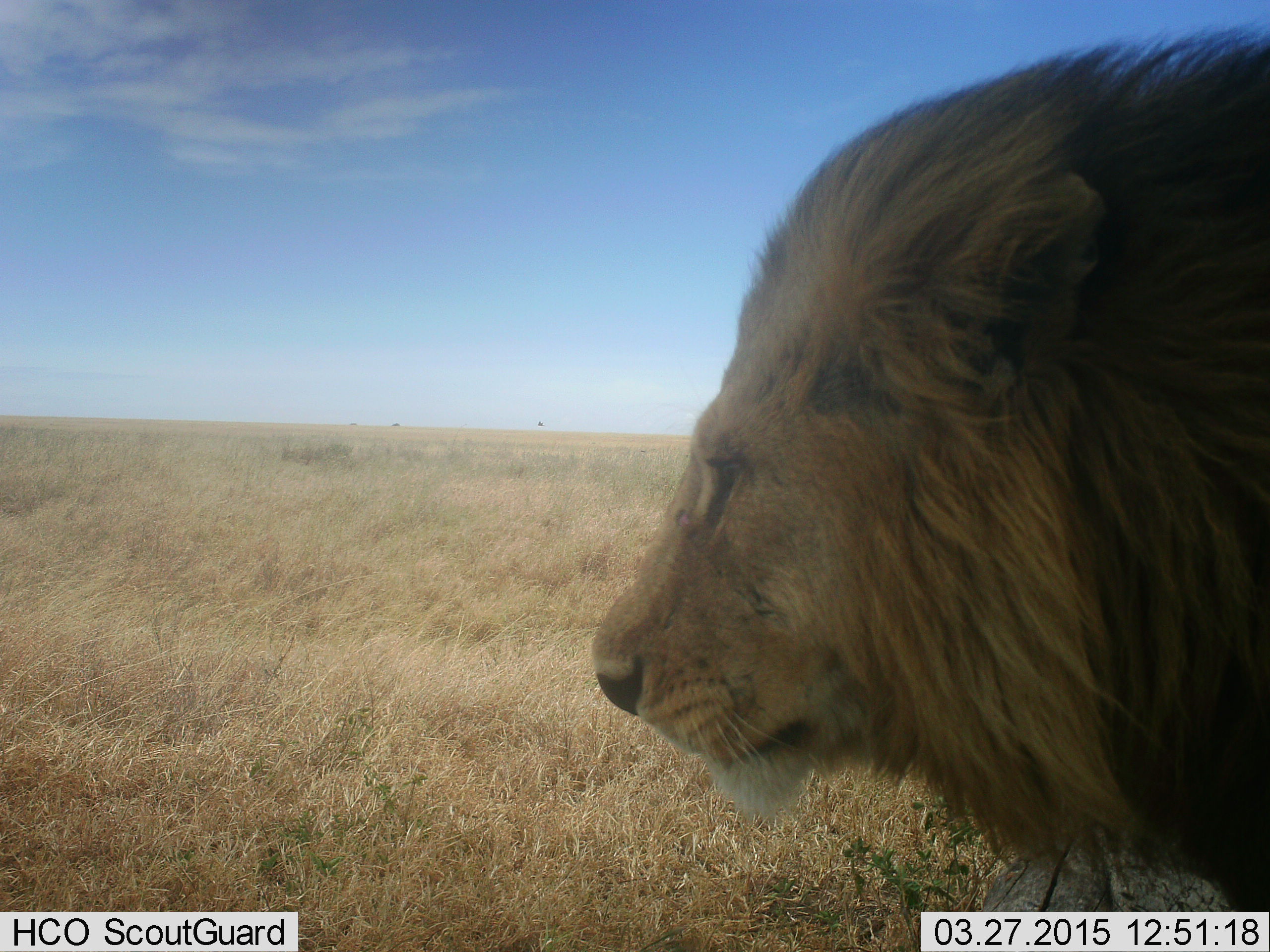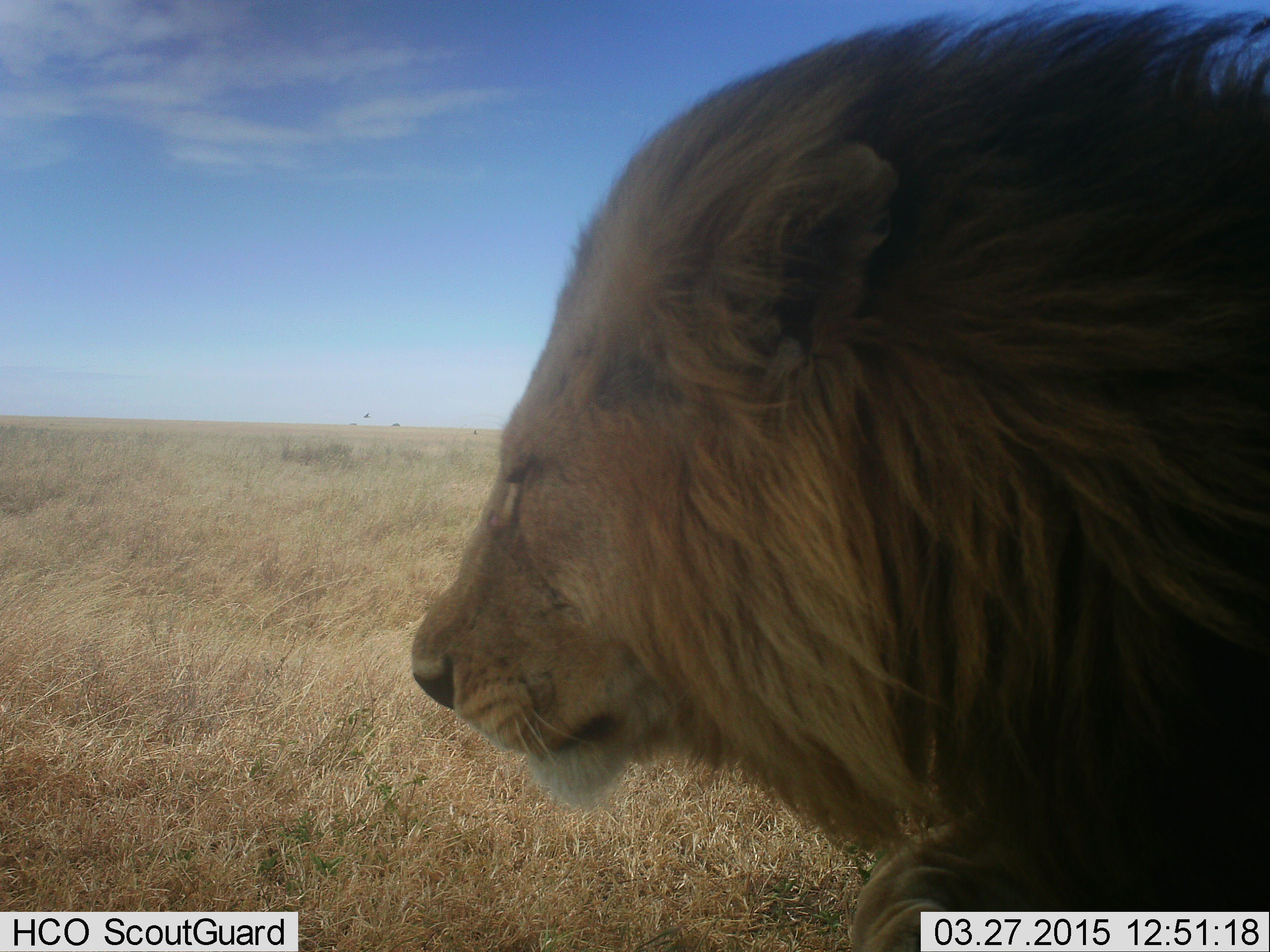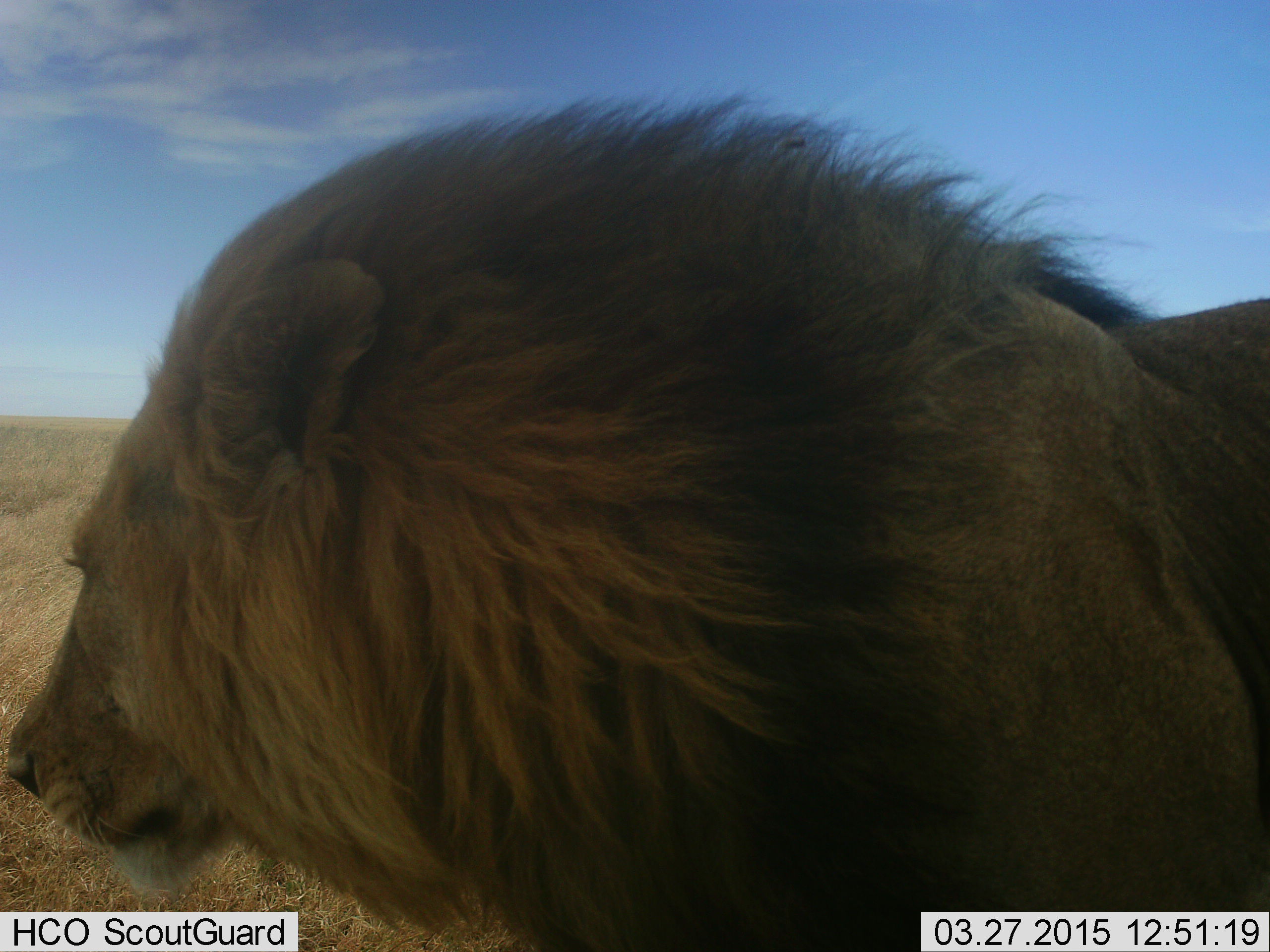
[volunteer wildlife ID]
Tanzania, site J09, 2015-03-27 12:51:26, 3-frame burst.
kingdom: Animalia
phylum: Chordata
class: Mammalia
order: Carnivora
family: Felidae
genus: Panthera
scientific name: Panthera leo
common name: lion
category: lionmale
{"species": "lionmale (lion) (Panthera leo)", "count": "1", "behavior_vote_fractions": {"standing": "0%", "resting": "10%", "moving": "90%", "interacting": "0%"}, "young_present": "0%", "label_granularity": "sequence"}